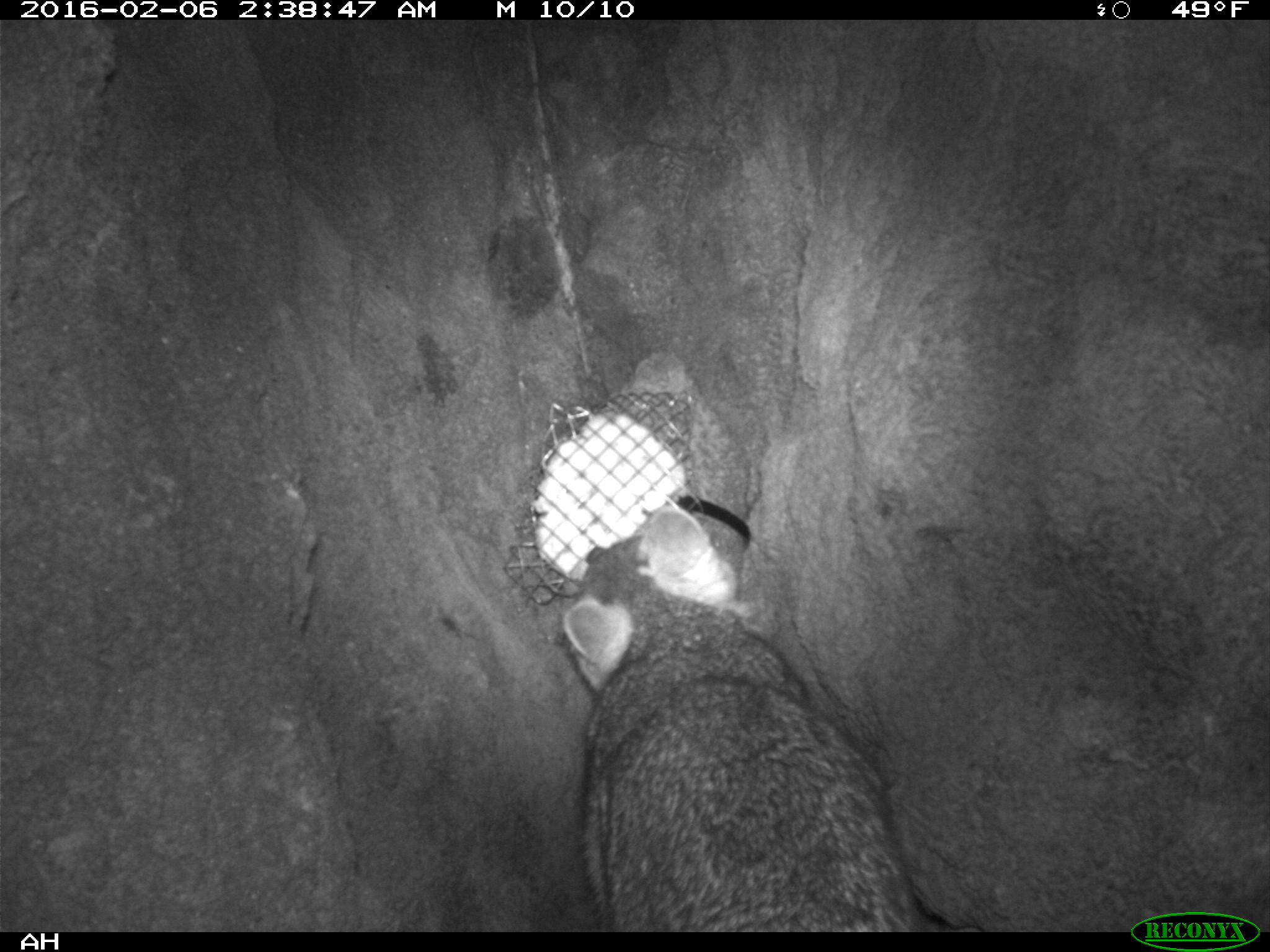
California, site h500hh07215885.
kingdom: Animalia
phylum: Chordata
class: Mammalia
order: Carnivora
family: Canidae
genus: Urocyon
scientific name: Urocyon littoralis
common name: island fox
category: fox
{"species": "fox (island fox) (Urocyon littoralis)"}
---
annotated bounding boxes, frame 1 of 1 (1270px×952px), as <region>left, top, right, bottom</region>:
fox: <region>562, 503, 926, 932</region>